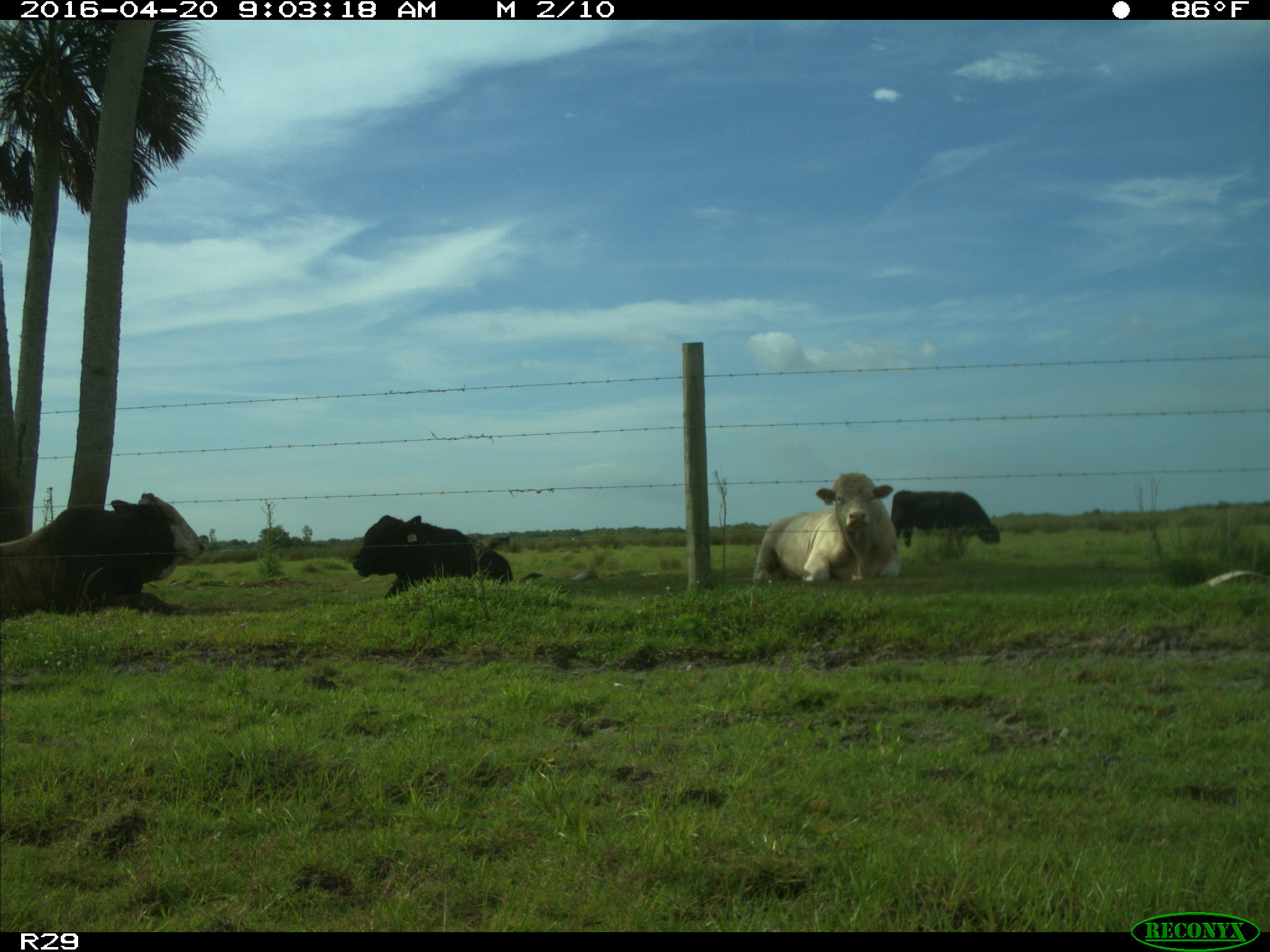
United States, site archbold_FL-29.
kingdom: Animalia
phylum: Chordata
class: Mammalia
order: Artiodactyla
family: Bovidae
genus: Bos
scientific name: Bos taurus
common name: domestic cow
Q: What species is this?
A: Bos taurus (domestic cow).